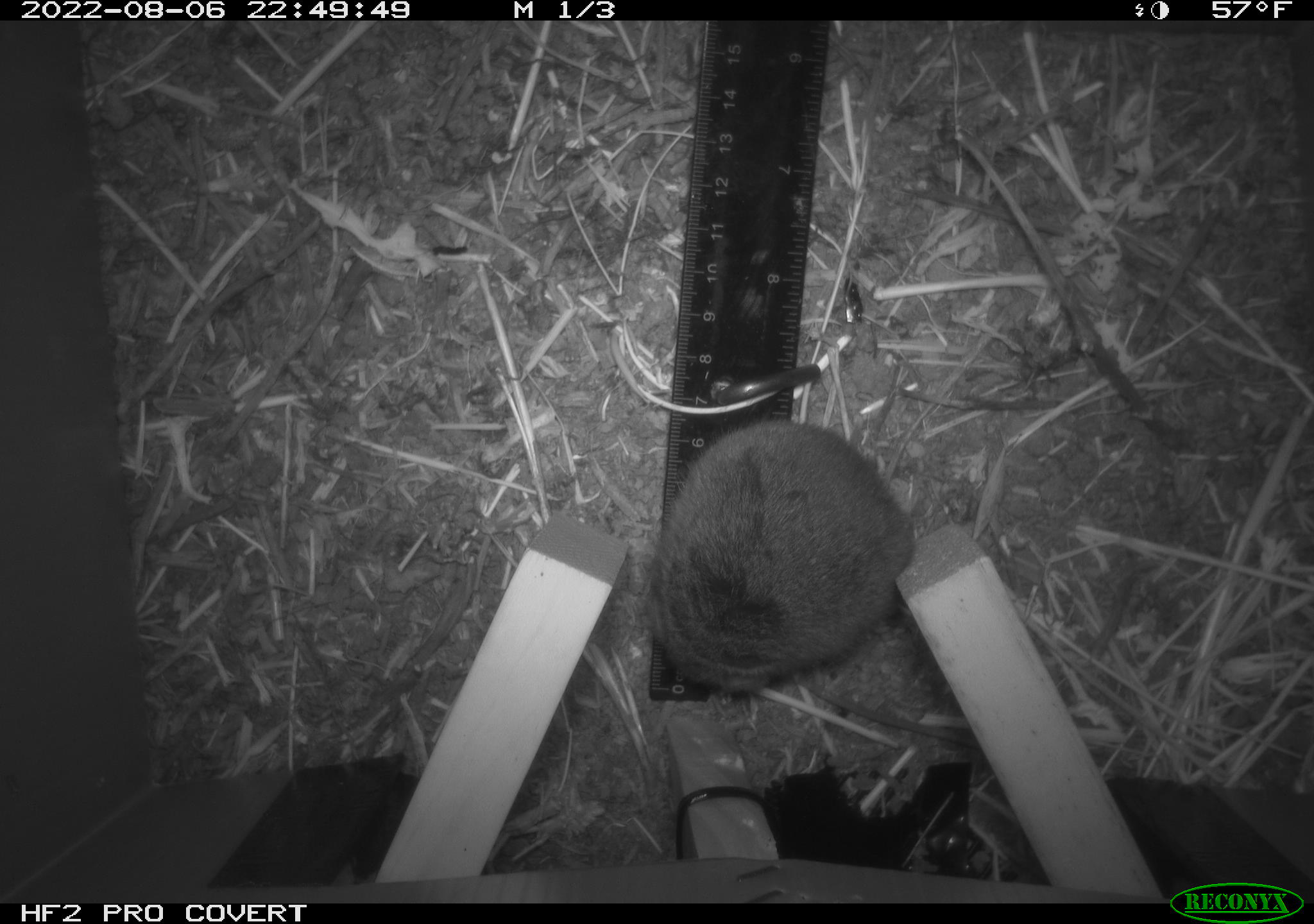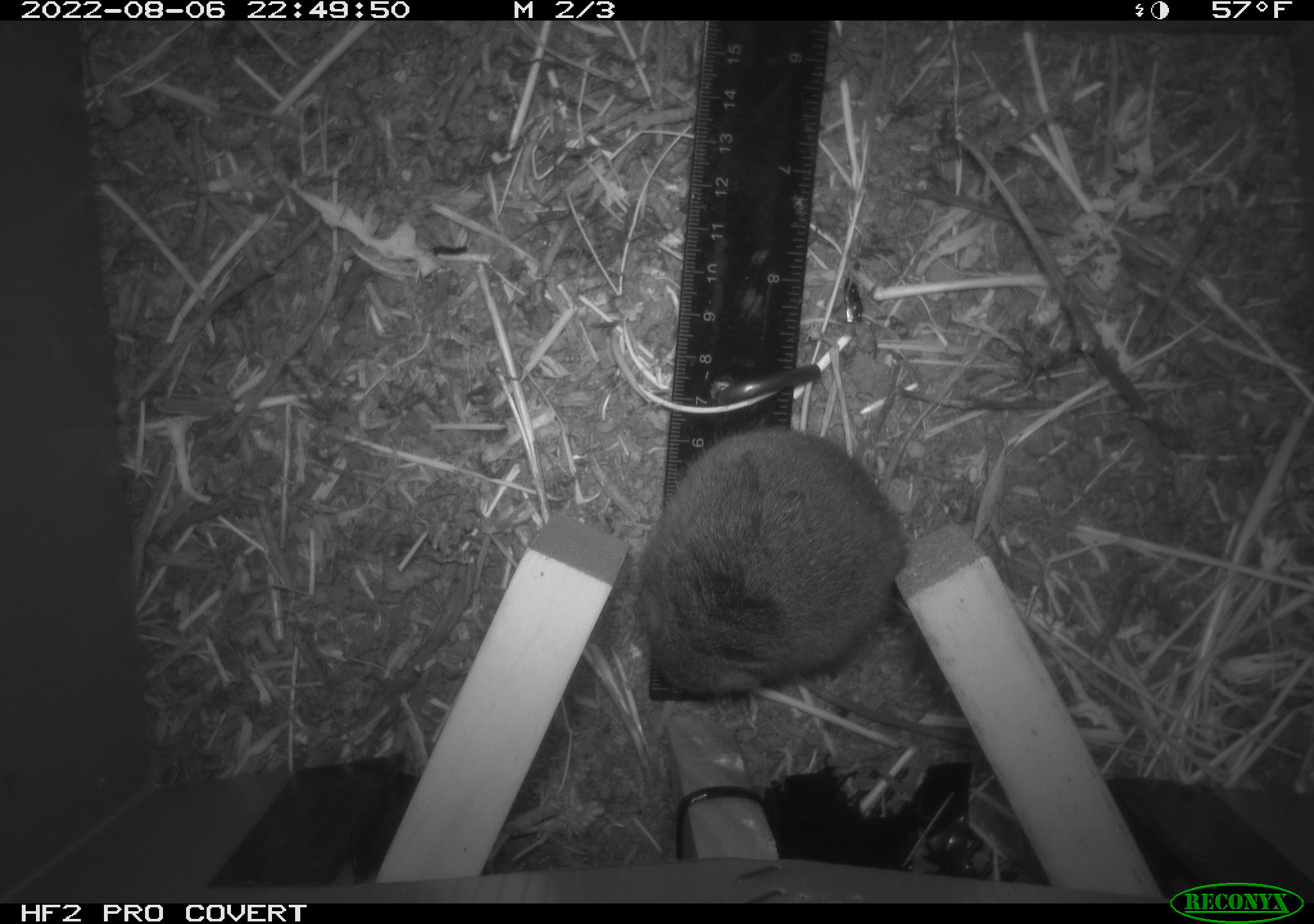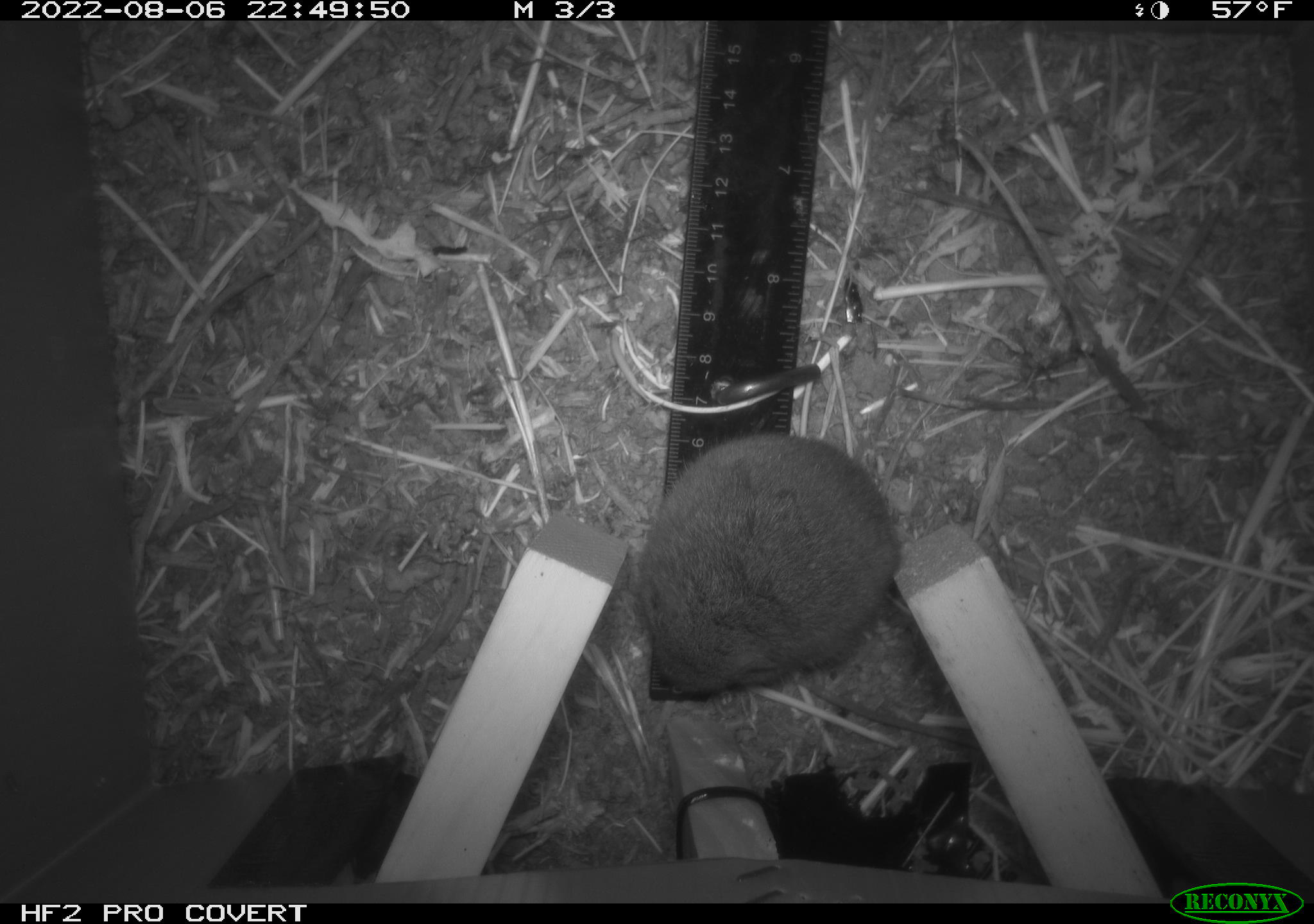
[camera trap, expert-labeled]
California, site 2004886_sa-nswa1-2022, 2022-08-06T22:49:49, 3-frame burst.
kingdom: Animalia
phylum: Chordata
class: Mammalia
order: Rodentia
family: Cricetidae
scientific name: Cricetidae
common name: hamsters, voles, lemmings, and allies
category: cricetidae family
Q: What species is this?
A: Cricetidae family (hamsters, voles, lemmings, and allies) (Cricetidae).